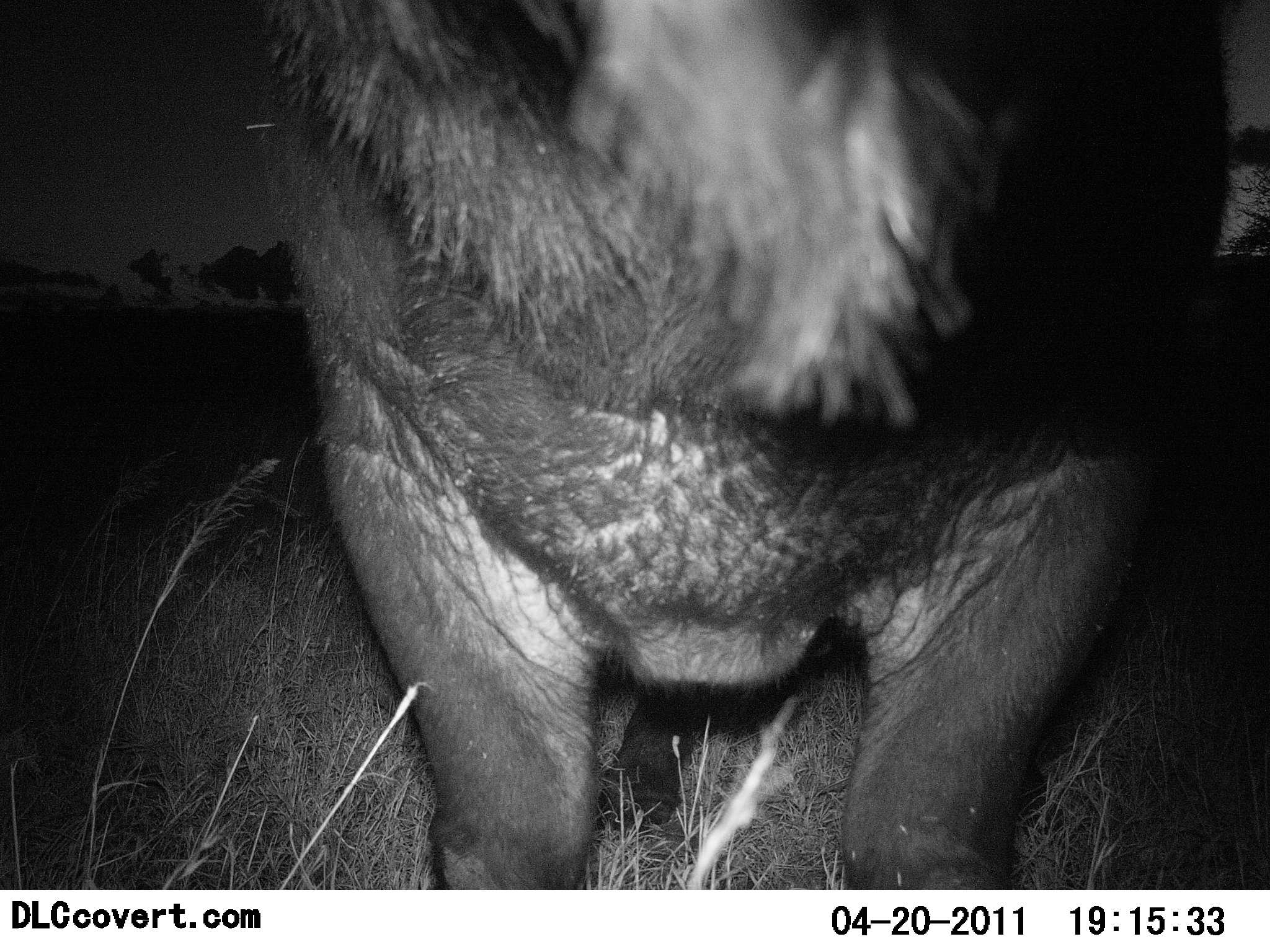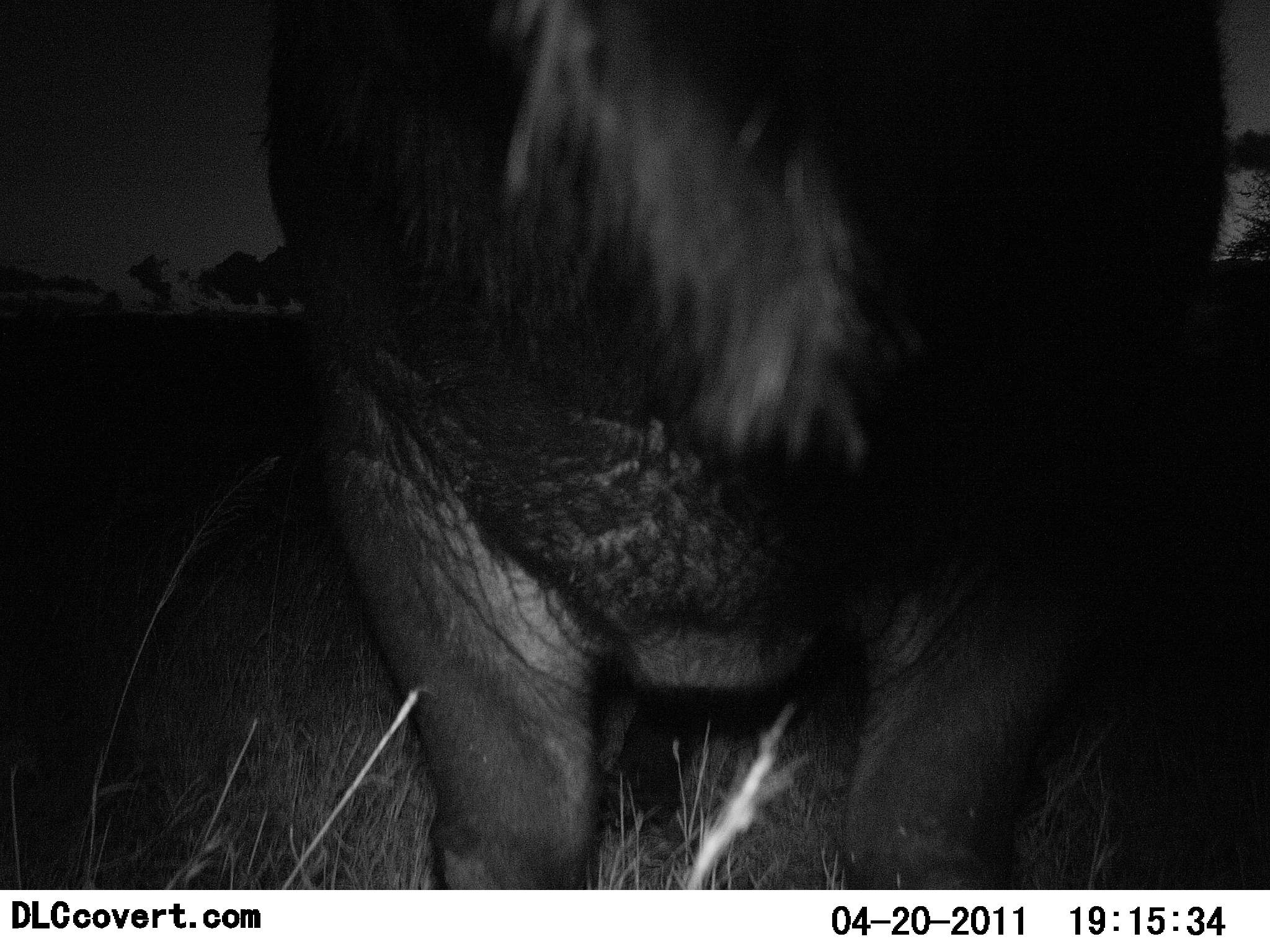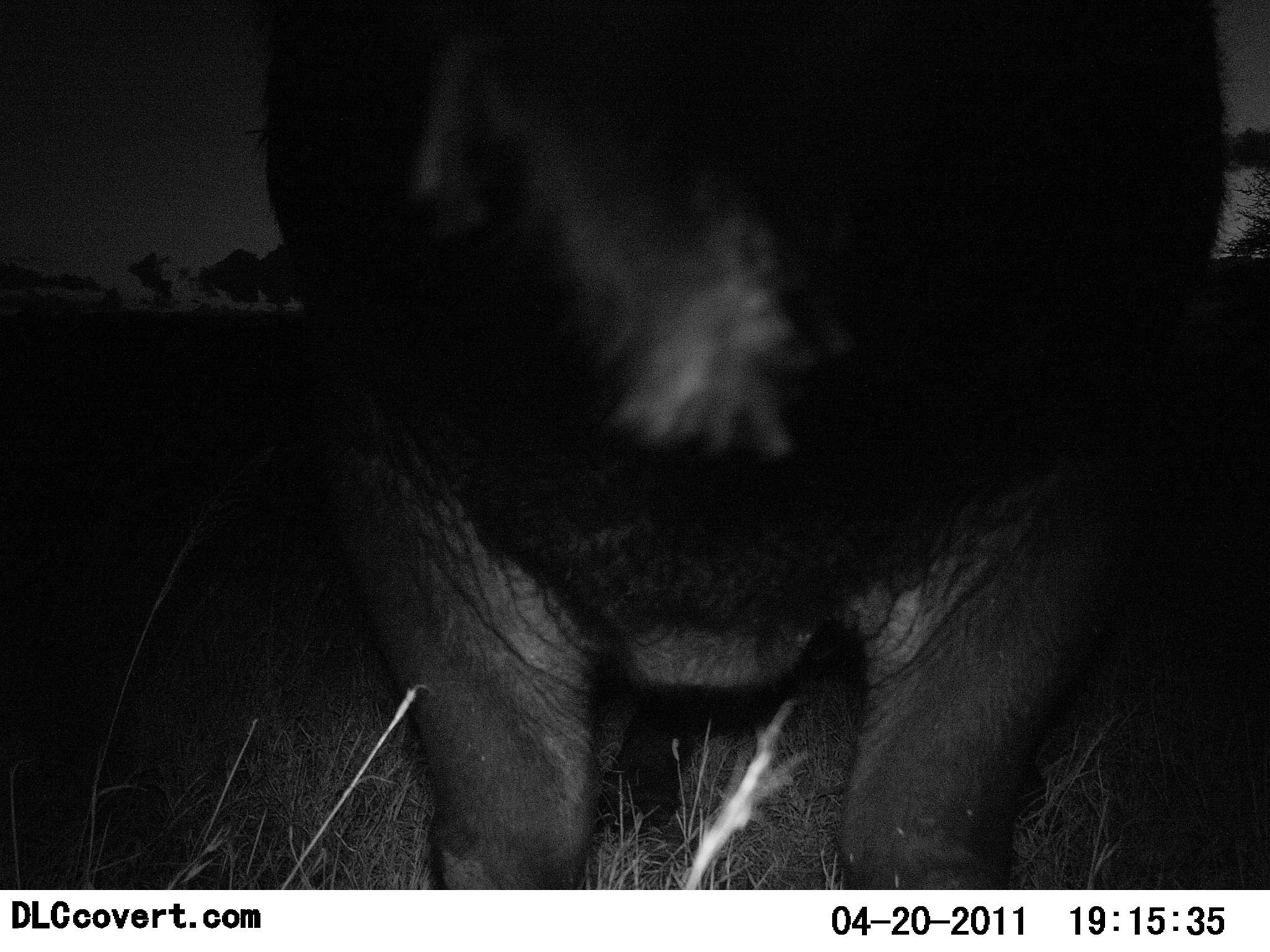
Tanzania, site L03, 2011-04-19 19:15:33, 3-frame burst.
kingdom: Animalia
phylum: Chordata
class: Mammalia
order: Artiodactyla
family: Bovidae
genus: Connochaetes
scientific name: Connochaetes taurinus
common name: blue wildebeest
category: wildebeest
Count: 1.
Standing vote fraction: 100%.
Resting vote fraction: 0%.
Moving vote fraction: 0%.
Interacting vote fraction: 0%.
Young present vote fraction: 0%.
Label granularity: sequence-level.